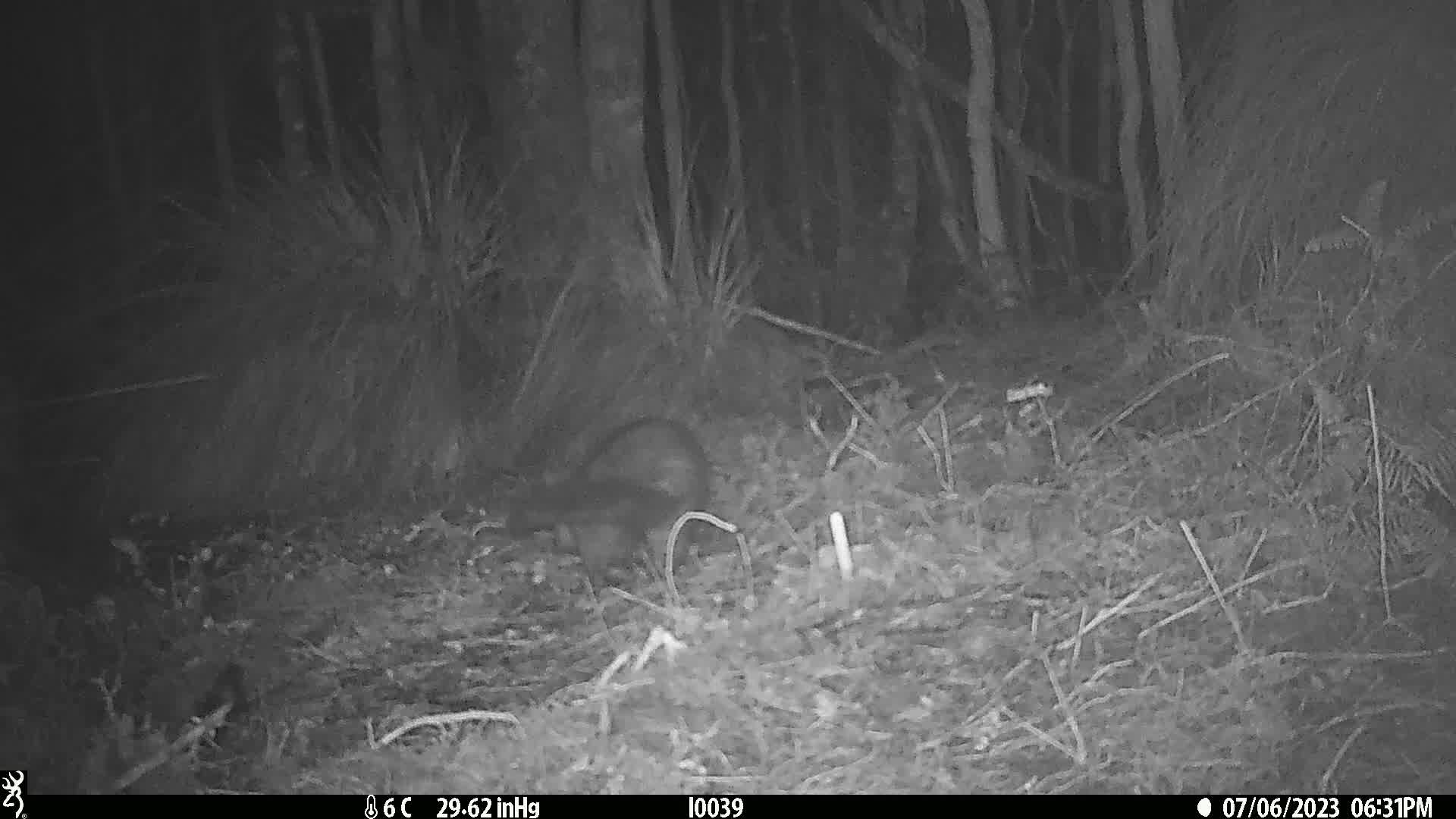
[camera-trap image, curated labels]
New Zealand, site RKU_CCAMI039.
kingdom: Animalia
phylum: Chordata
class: Mammalia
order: Diprotodontia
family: Phalangeridae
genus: Trichosurus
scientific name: Trichosurus vulpecula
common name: common brushtail possum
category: possum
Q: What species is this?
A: Possum (common brushtail possum) (Trichosurus vulpecula).